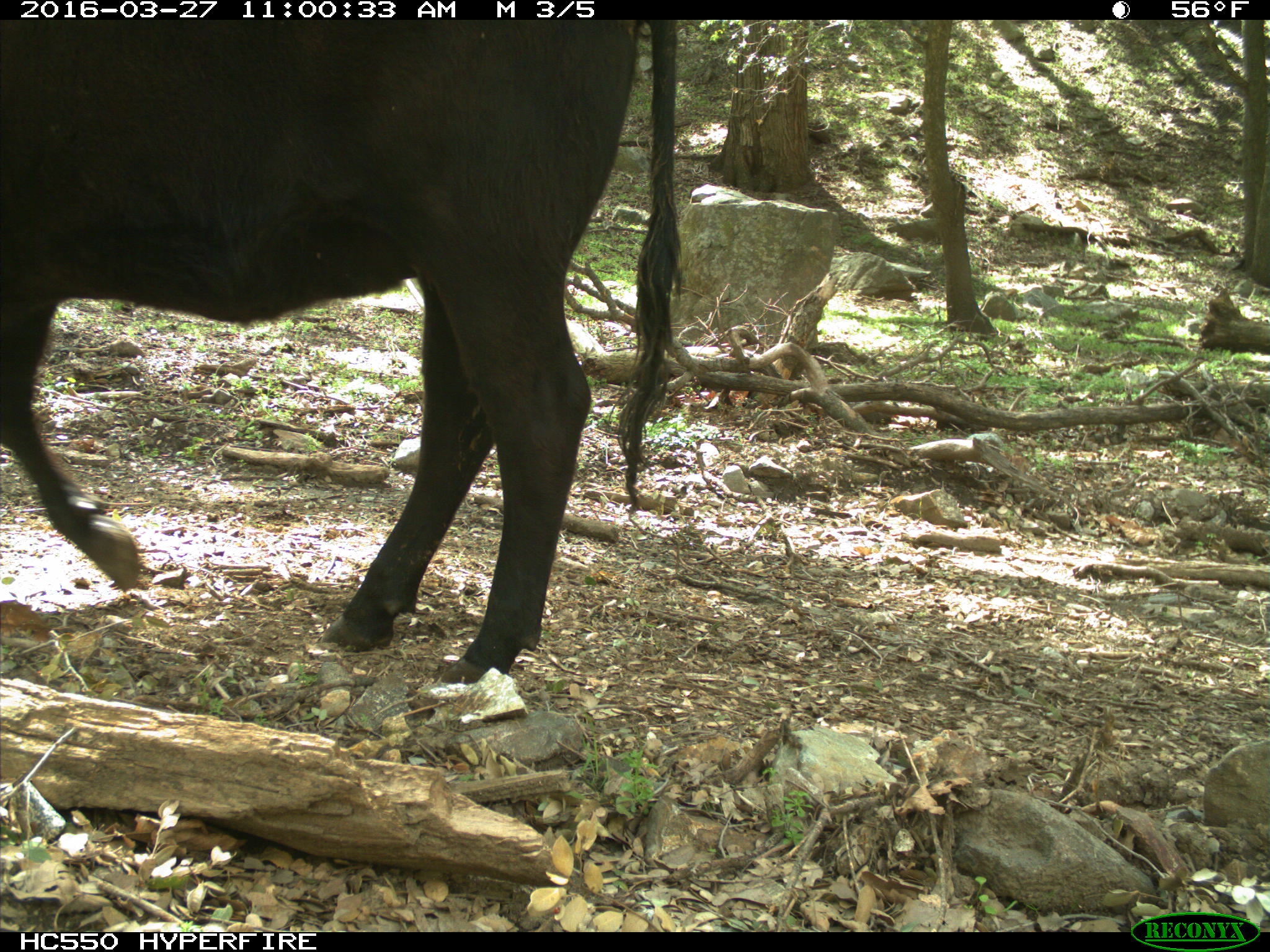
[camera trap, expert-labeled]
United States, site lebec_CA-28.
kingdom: Animalia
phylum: Chordata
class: Mammalia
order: Artiodactyla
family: Bovidae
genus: Bos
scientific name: Bos taurus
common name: domestic cow